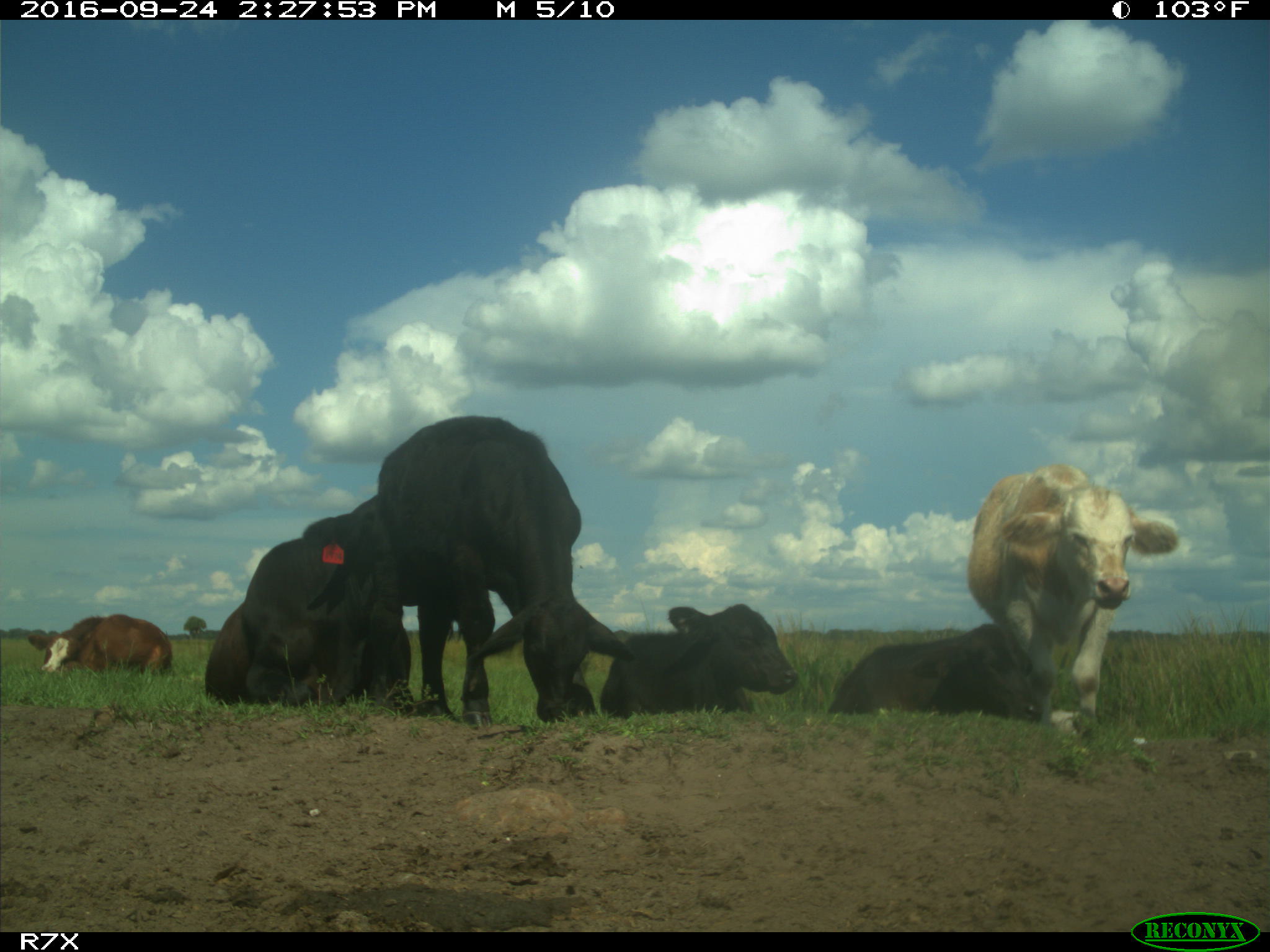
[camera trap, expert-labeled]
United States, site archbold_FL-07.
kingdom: Animalia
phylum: Chordata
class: Mammalia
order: Artiodactyla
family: Bovidae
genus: Bos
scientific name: Bos taurus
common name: domestic cow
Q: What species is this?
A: Bos taurus (domestic cow).